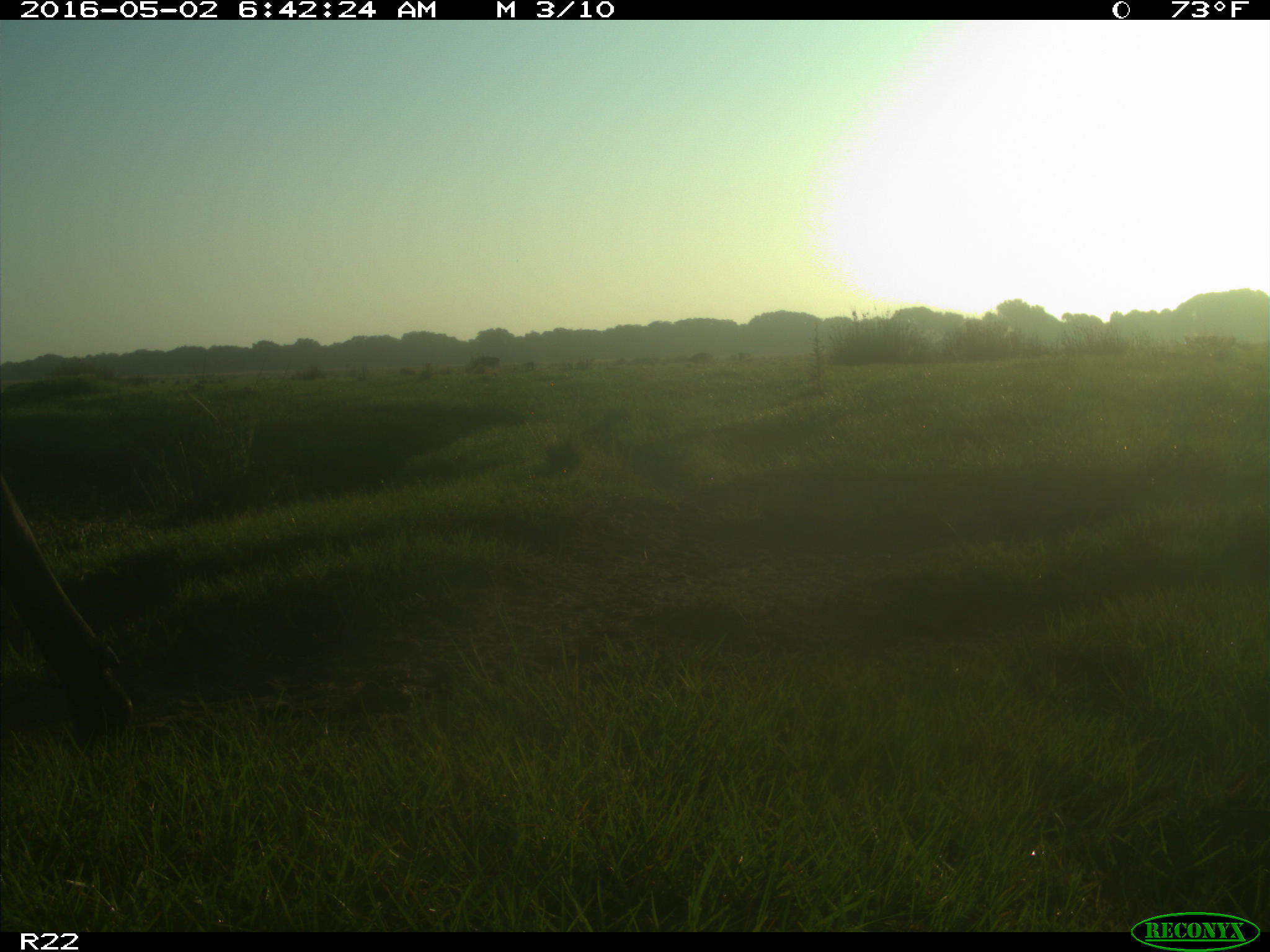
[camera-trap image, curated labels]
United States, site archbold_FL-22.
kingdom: Animalia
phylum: Chordata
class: Mammalia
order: Artiodactyla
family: Bovidae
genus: Bos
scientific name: Bos taurus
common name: domestic cow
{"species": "Bos taurus (domestic cow)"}